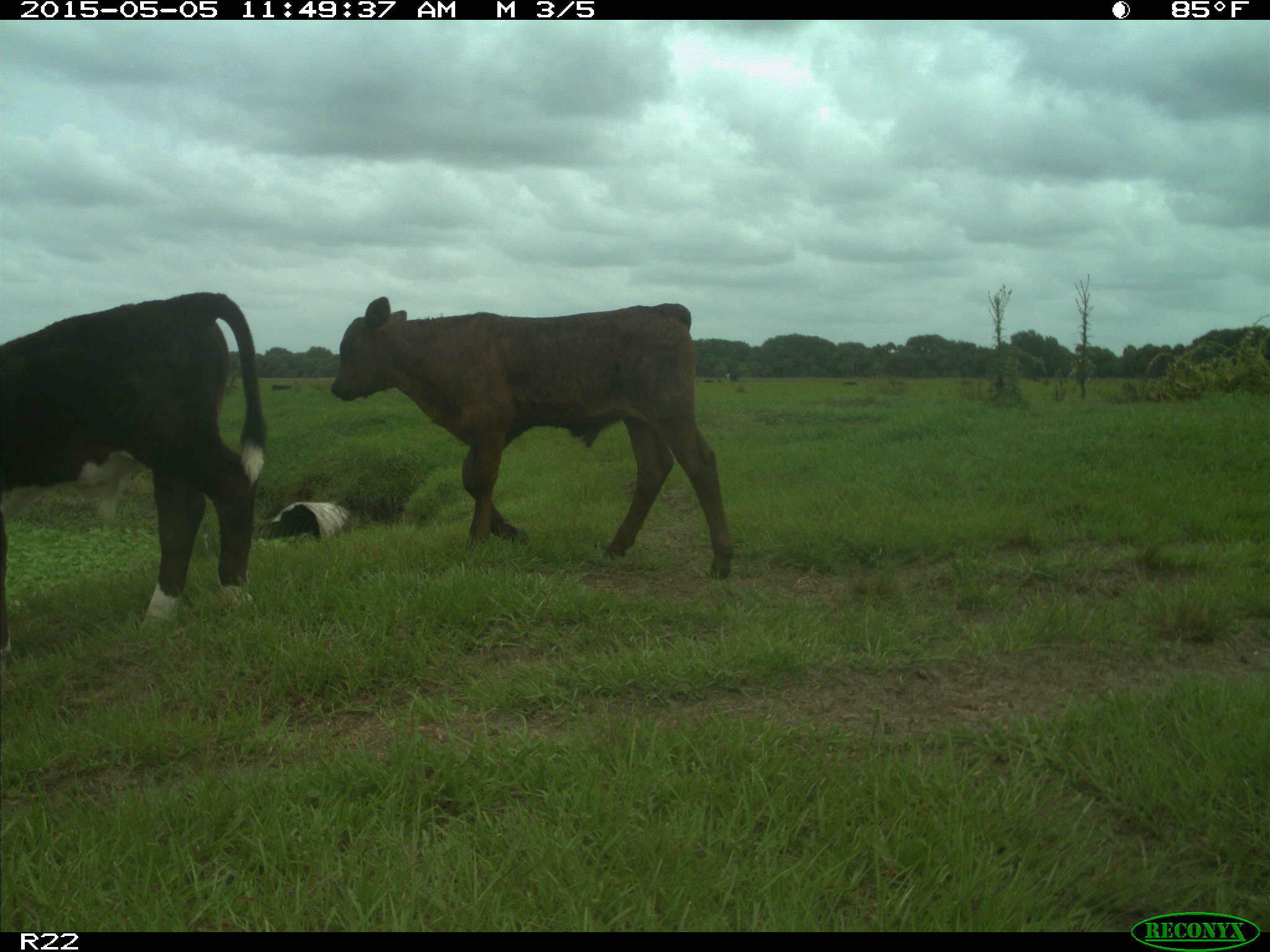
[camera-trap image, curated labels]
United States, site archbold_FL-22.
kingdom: Animalia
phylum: Chordata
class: Mammalia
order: Artiodactyla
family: Bovidae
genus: Bos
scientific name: Bos taurus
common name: domestic cow